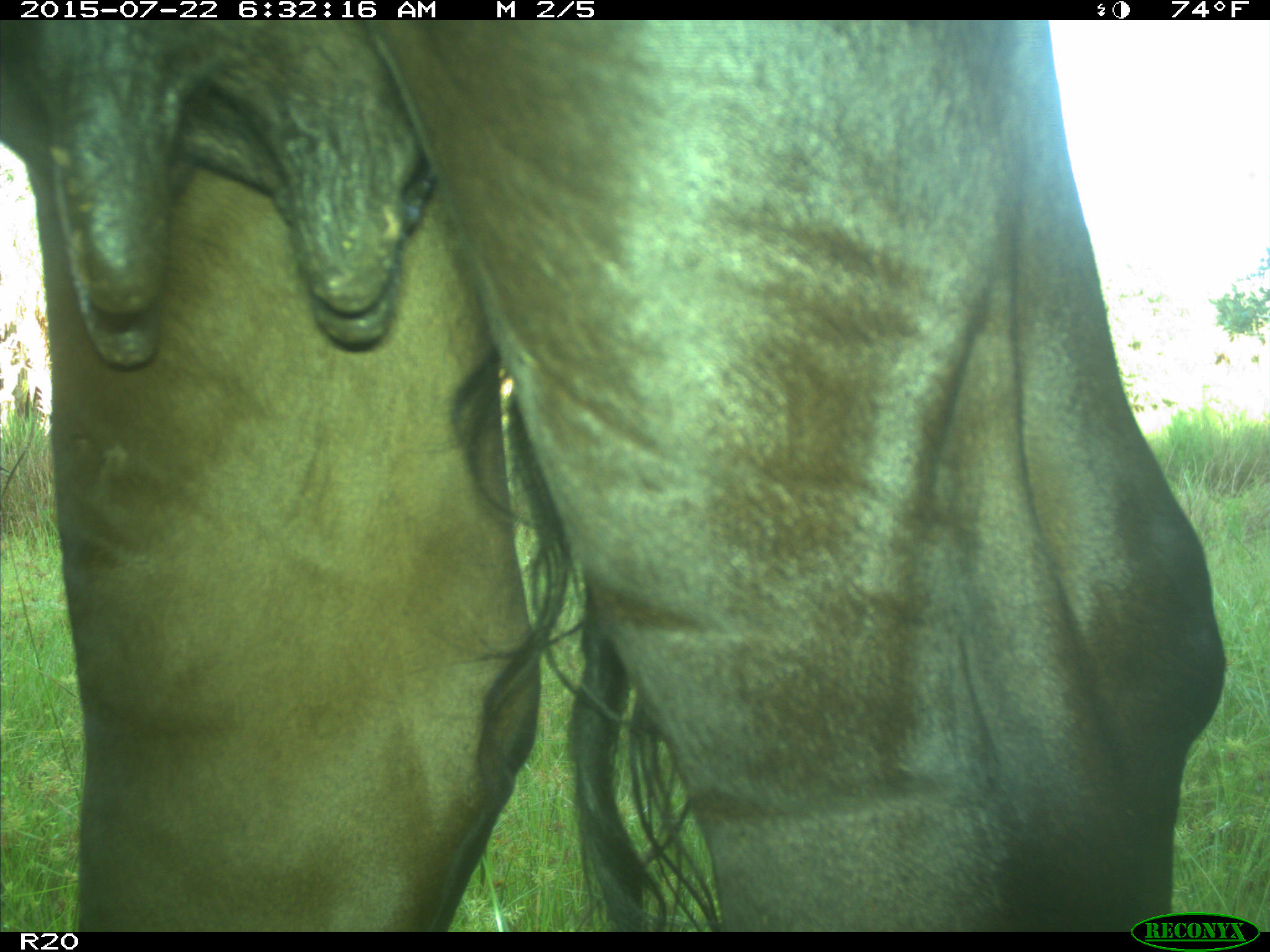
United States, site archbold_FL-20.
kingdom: Animalia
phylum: Chordata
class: Mammalia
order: Artiodactyla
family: Bovidae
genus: Bos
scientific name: Bos taurus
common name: domestic cow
Bos taurus (domestic cow).